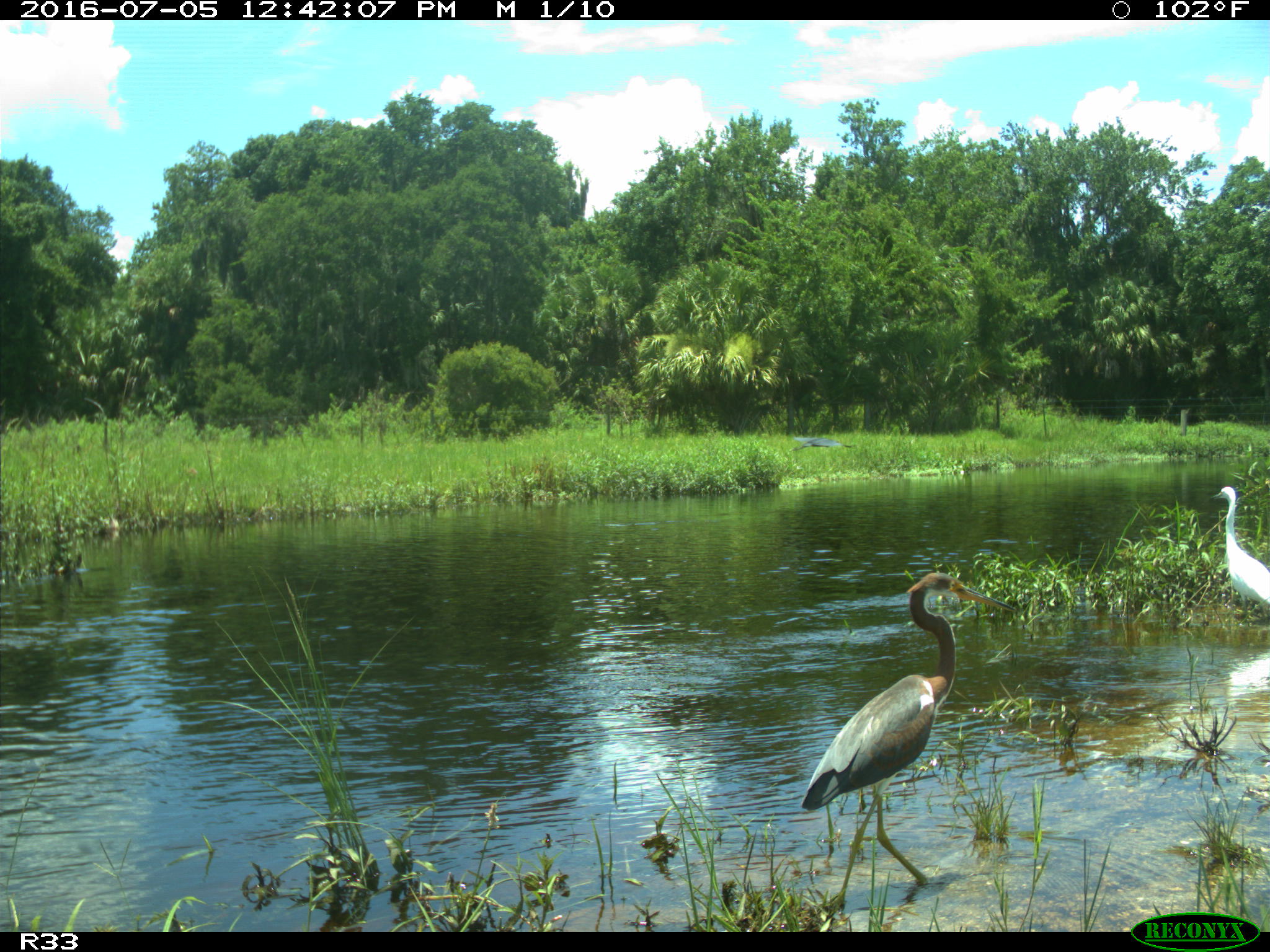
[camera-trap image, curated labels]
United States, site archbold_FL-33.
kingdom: Animalia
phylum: Chordata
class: Aves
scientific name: Aves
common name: birds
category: unidentified bird